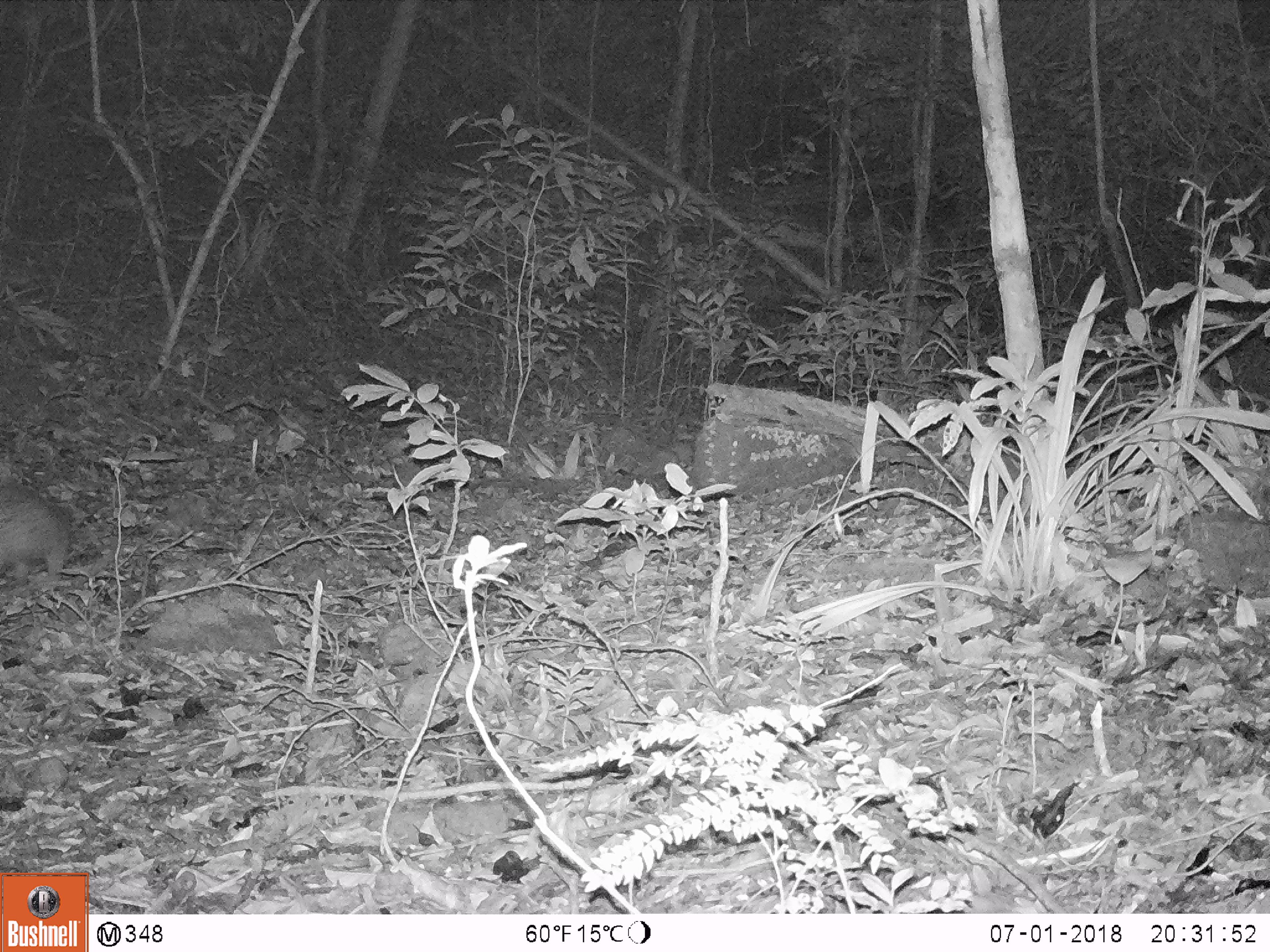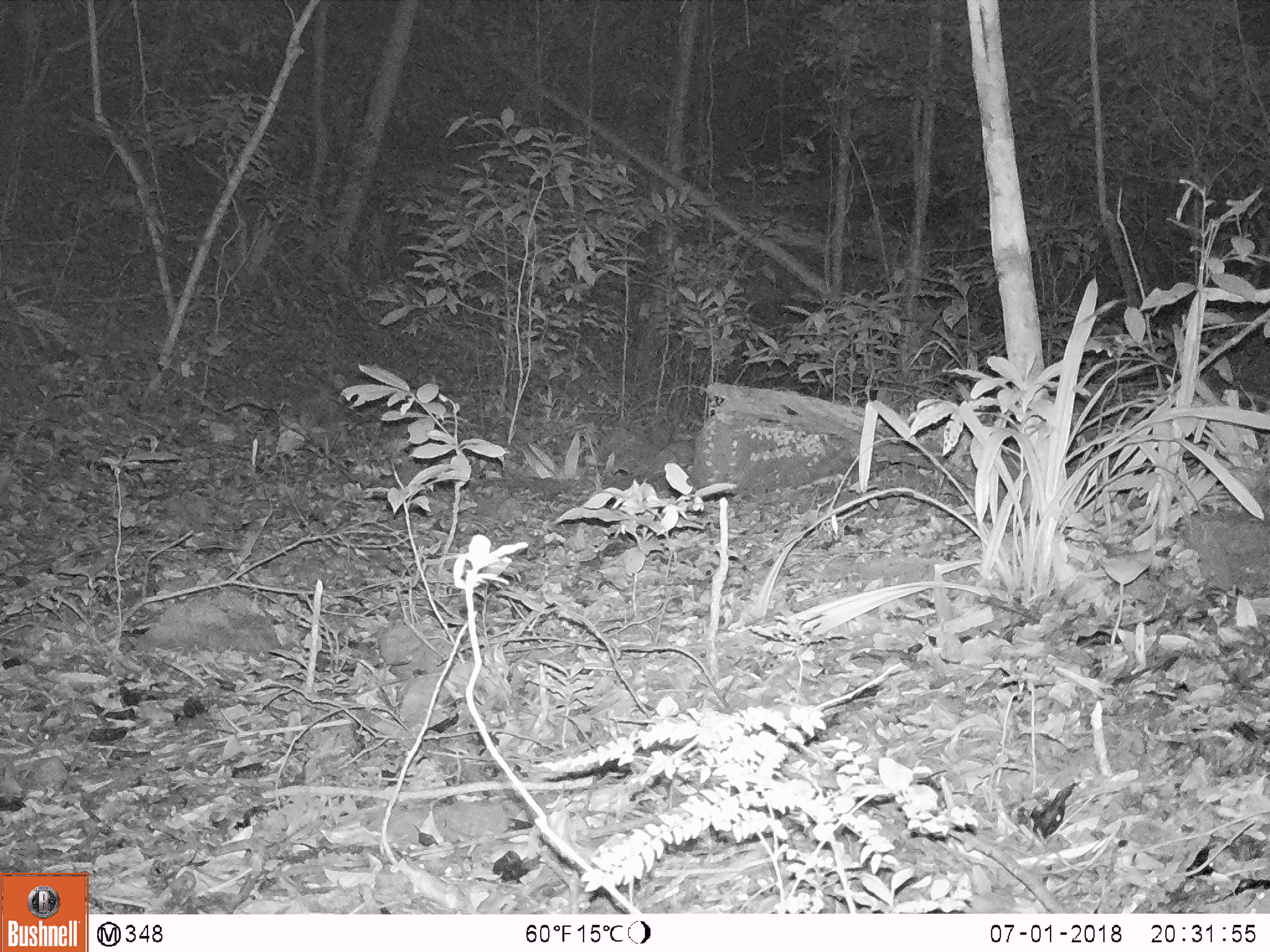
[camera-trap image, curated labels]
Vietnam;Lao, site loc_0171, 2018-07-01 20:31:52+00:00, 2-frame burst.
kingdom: Animalia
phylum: Chordata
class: Mammalia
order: Rodentia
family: Hystricidae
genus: Atherurus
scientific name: Atherurus macrourus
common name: asiatic brush-tailed porcupine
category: asiatic brush tailed porcupine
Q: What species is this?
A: Asiatic brush tailed porcupine (asiatic brush-tailed porcupine) (Atherurus macrourus).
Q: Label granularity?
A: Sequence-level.